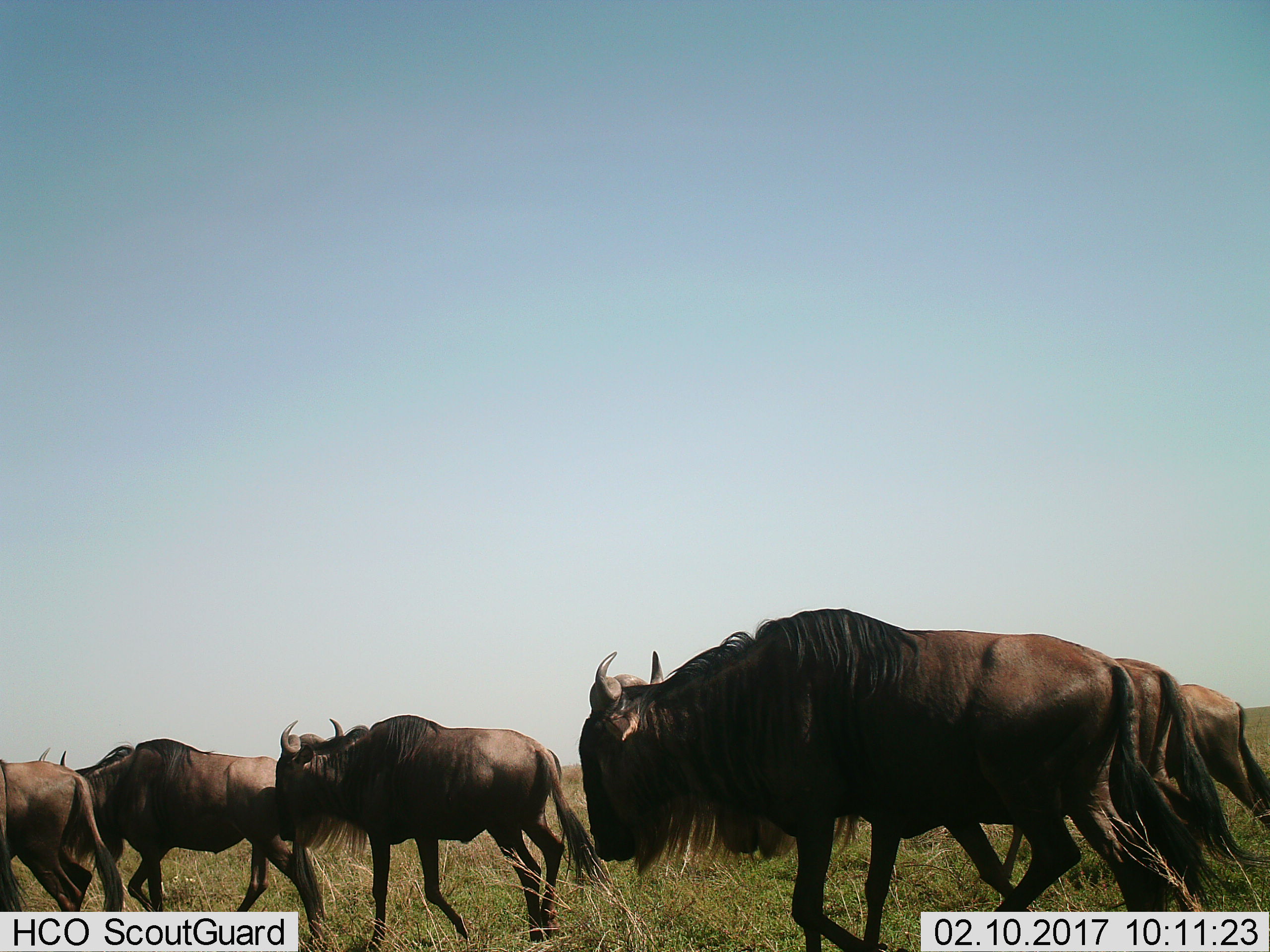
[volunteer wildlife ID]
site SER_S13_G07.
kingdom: Animalia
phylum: Chordata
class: Mammalia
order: Artiodactyla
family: Bovidae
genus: Connochaetes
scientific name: Connochaetes taurinus taurinus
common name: blue wildebeest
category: wildebeestblue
Wildebeestblue (blue wildebeest) (Connochaetes taurinus taurinus), count 6. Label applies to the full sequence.